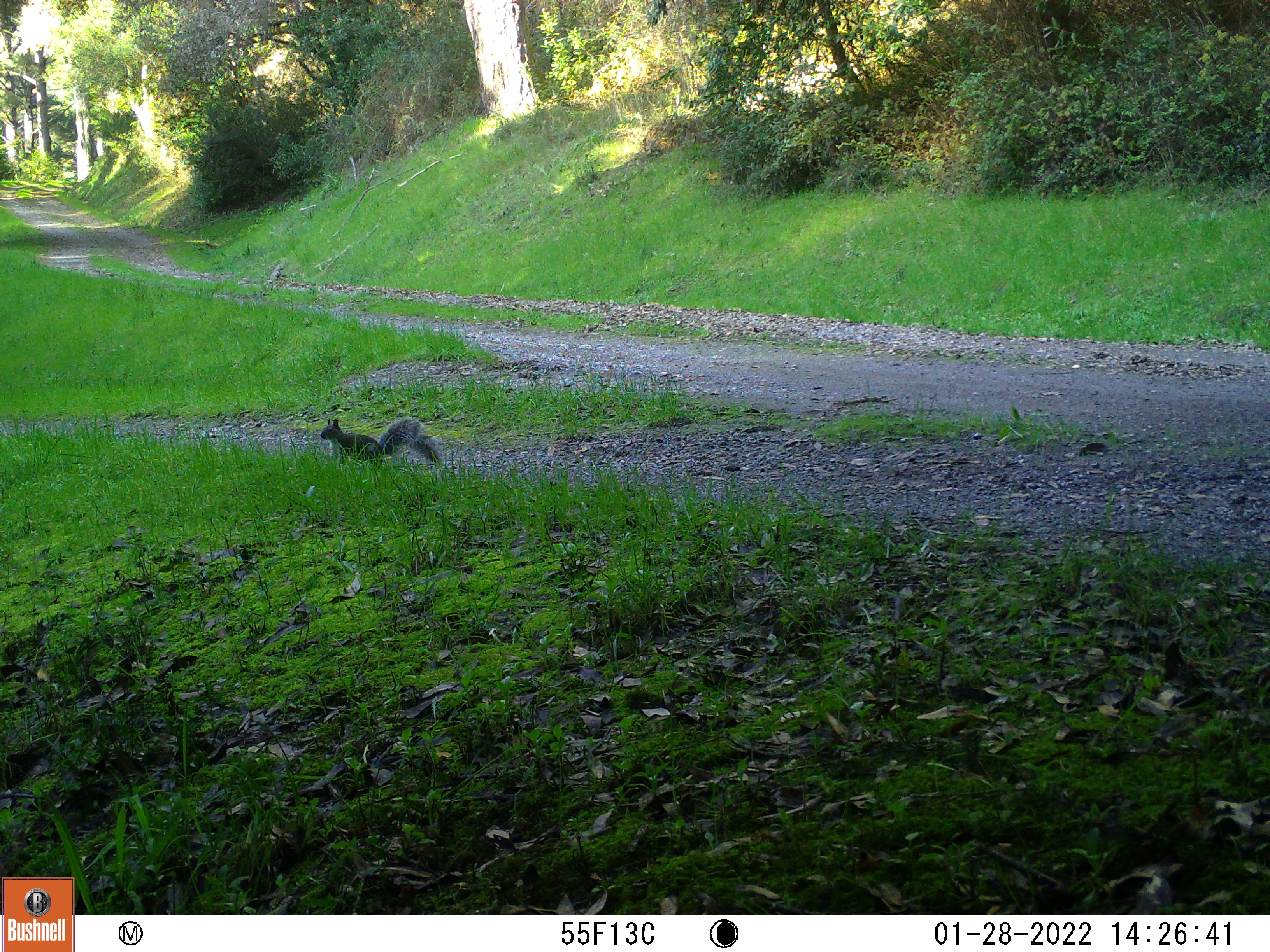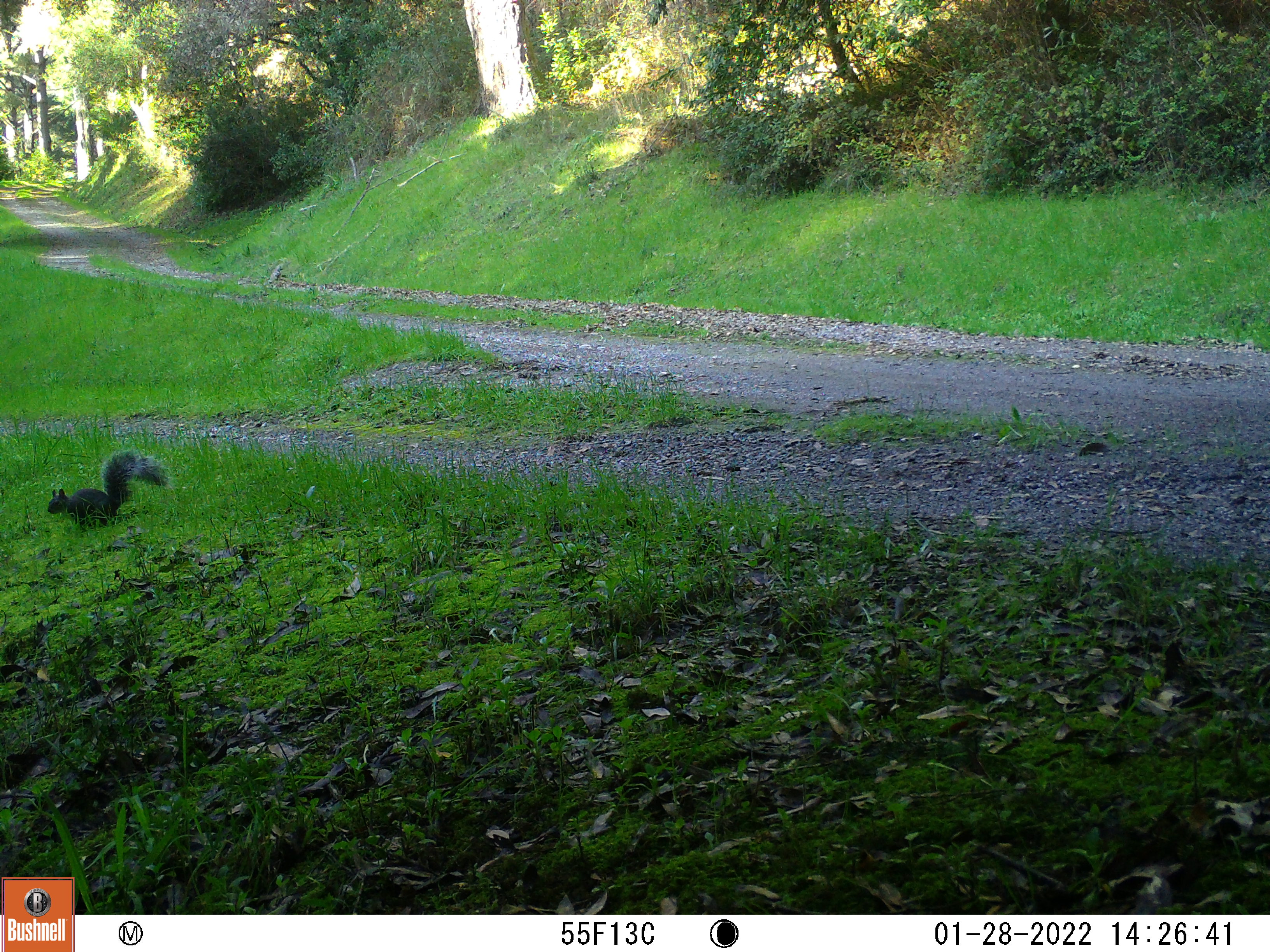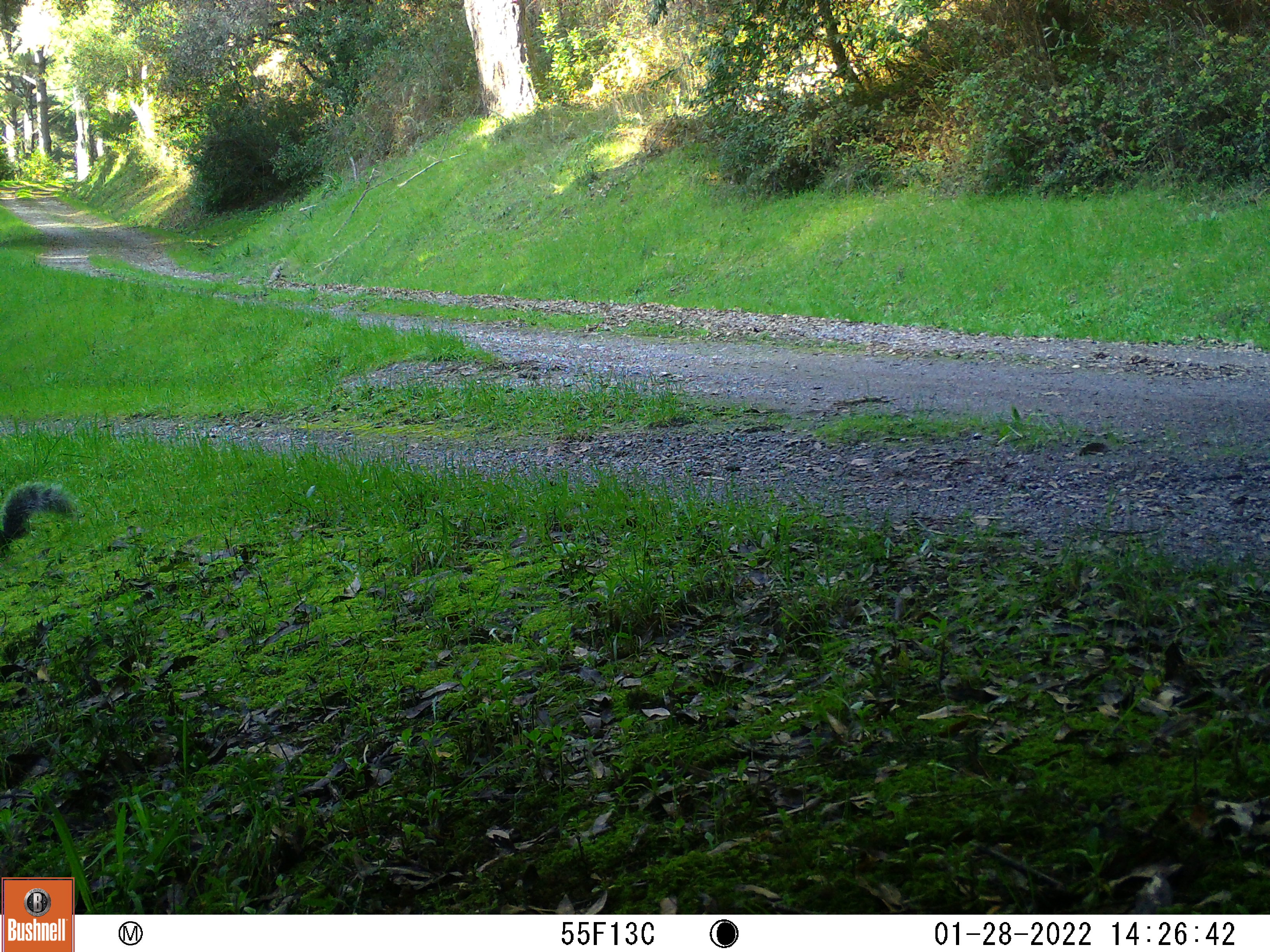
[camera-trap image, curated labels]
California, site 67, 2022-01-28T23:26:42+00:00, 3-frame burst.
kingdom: Animalia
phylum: Chordata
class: Mammalia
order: Rodentia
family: Sciuridae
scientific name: Sciuridae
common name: squirrel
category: unknown squirrel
Unknown squirrel (squirrel) (Sciuridae).